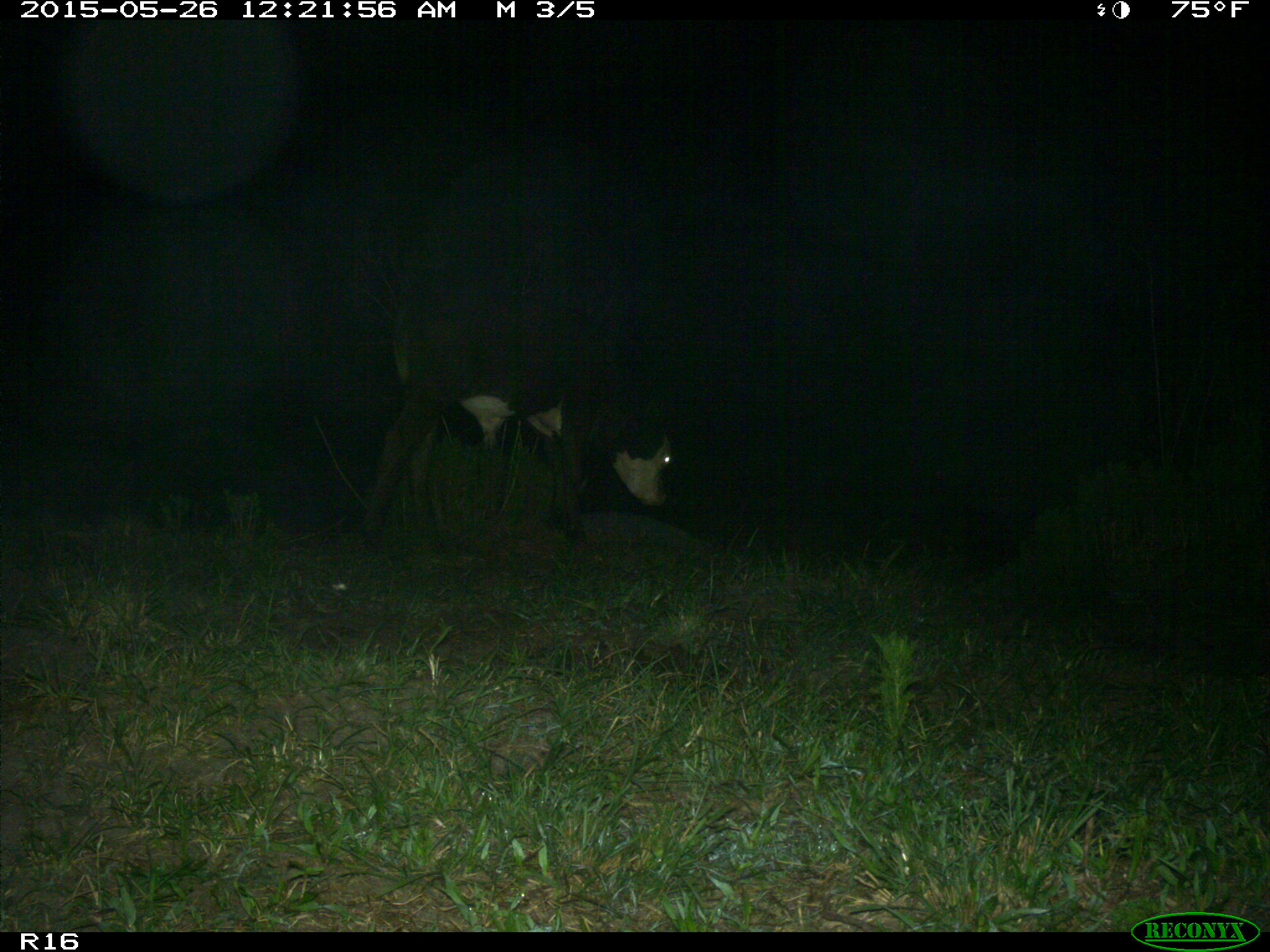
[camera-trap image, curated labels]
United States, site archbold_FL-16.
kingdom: Animalia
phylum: Chordata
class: Mammalia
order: Artiodactyla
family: Bovidae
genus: Bos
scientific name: Bos taurus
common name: domestic cow